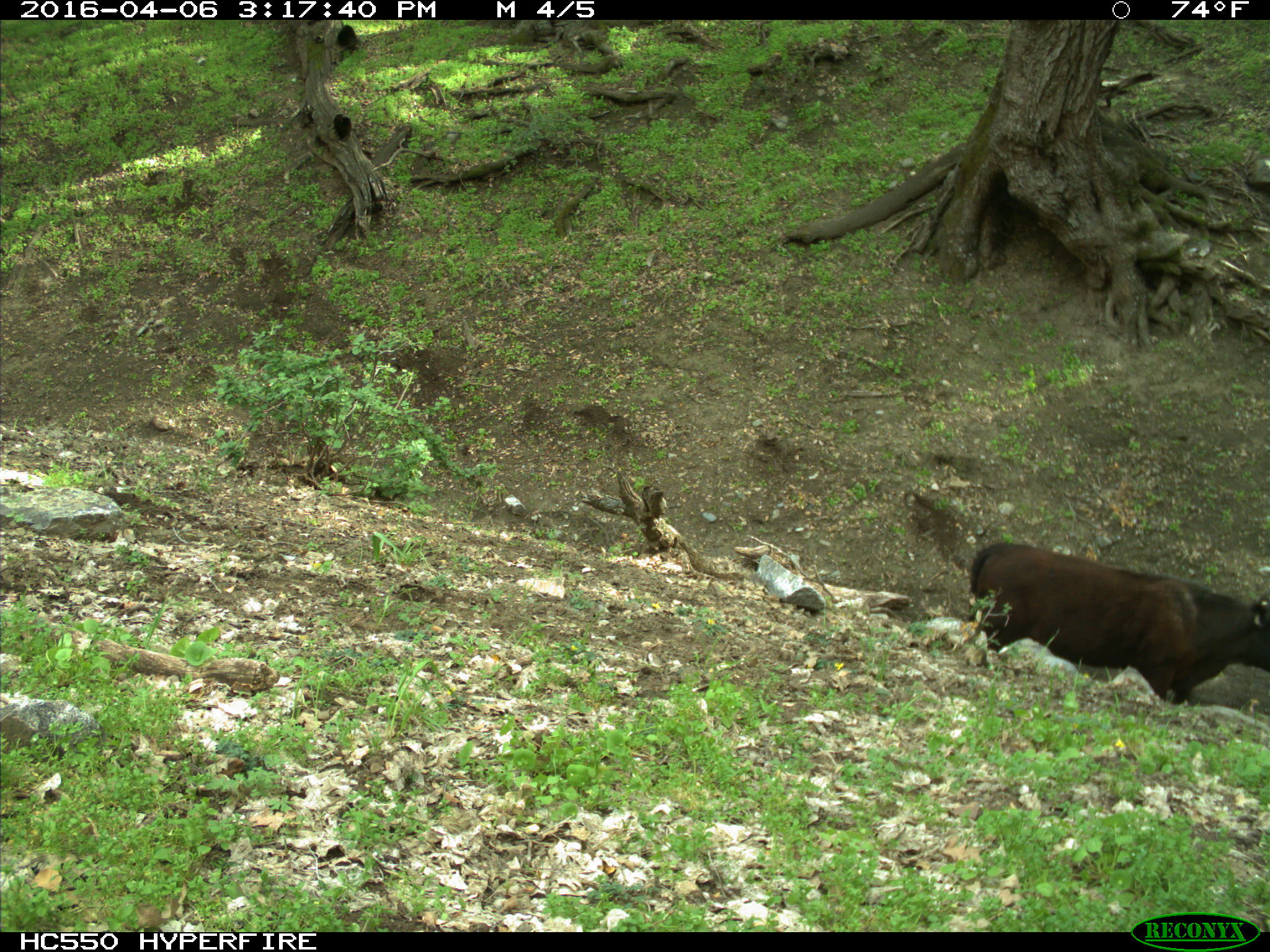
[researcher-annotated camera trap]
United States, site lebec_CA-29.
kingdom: Animalia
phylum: Chordata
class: Mammalia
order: Artiodactyla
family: Bovidae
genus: Bos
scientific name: Bos taurus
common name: domestic cow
Bos taurus (domestic cow).